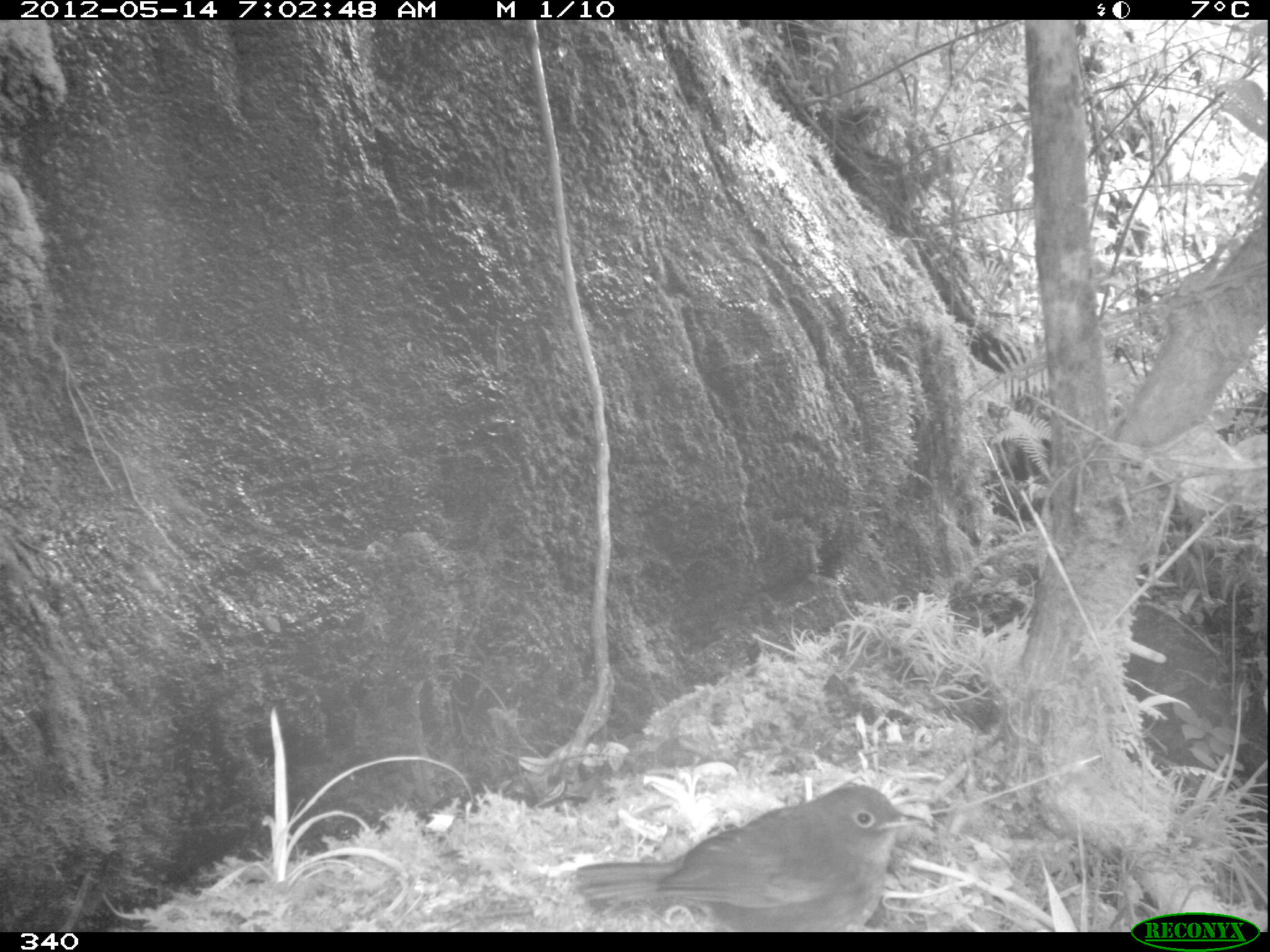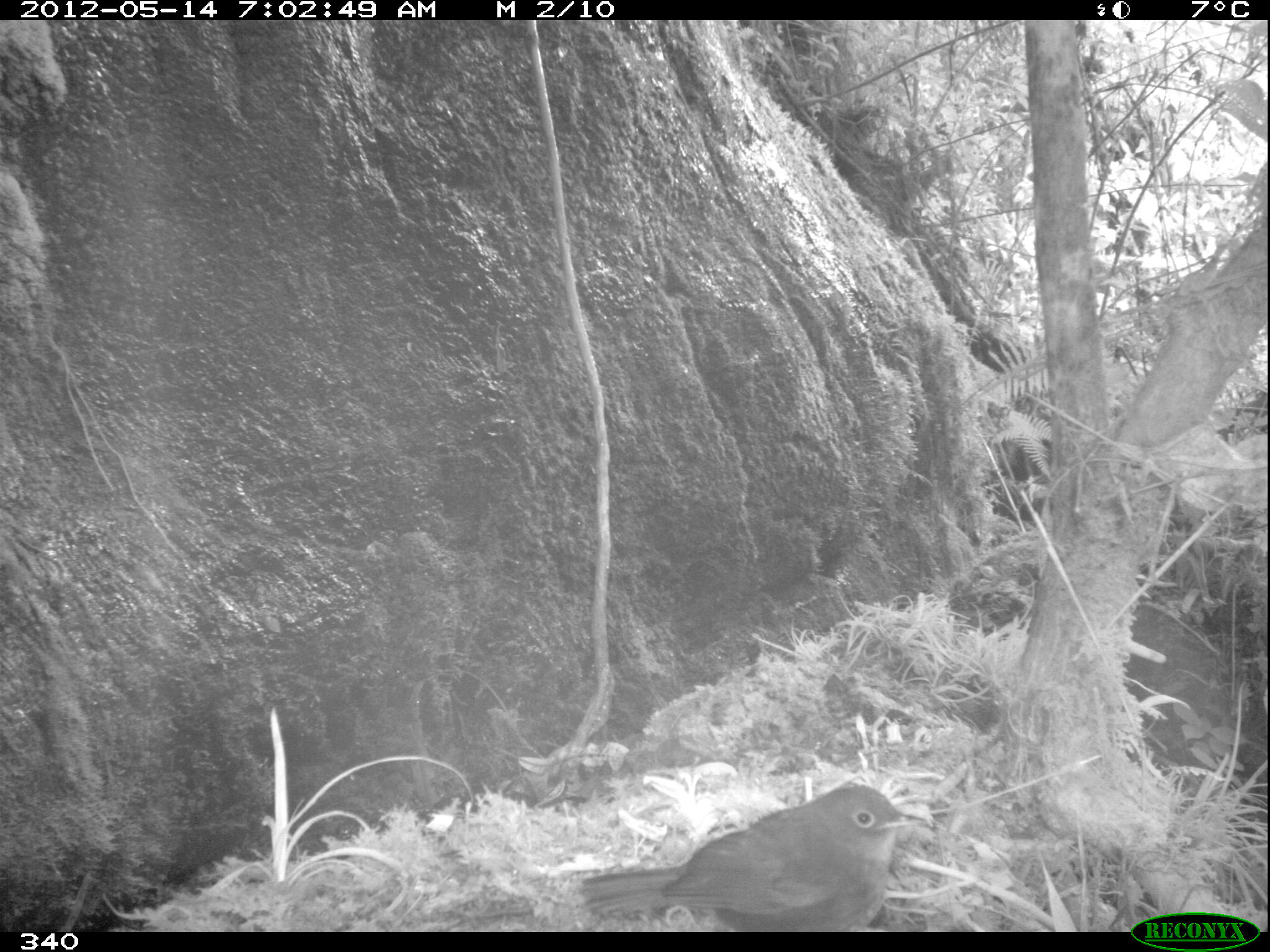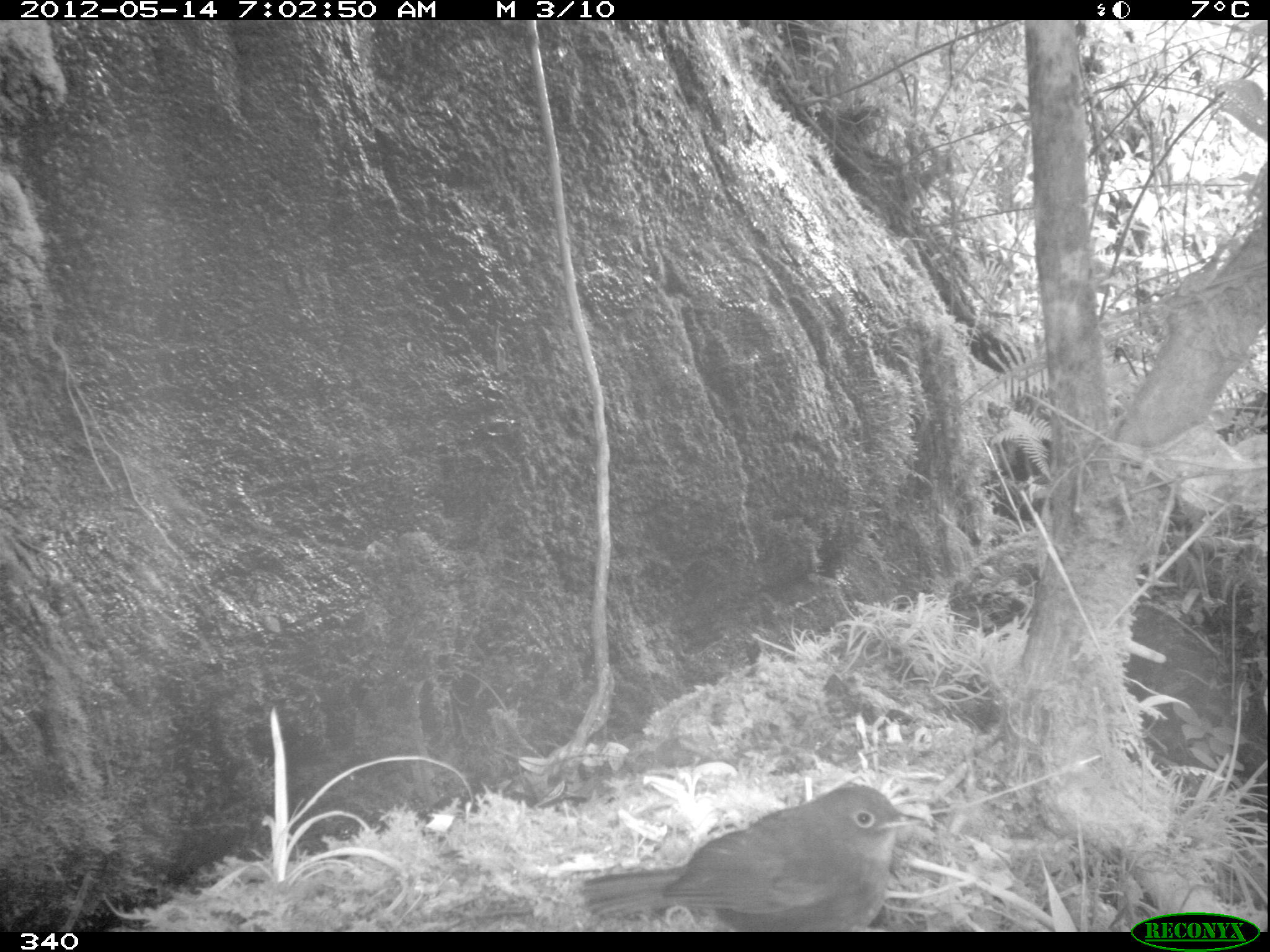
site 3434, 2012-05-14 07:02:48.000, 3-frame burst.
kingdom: Animalia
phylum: Chordata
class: Aves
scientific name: Aves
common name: bird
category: unknown bird